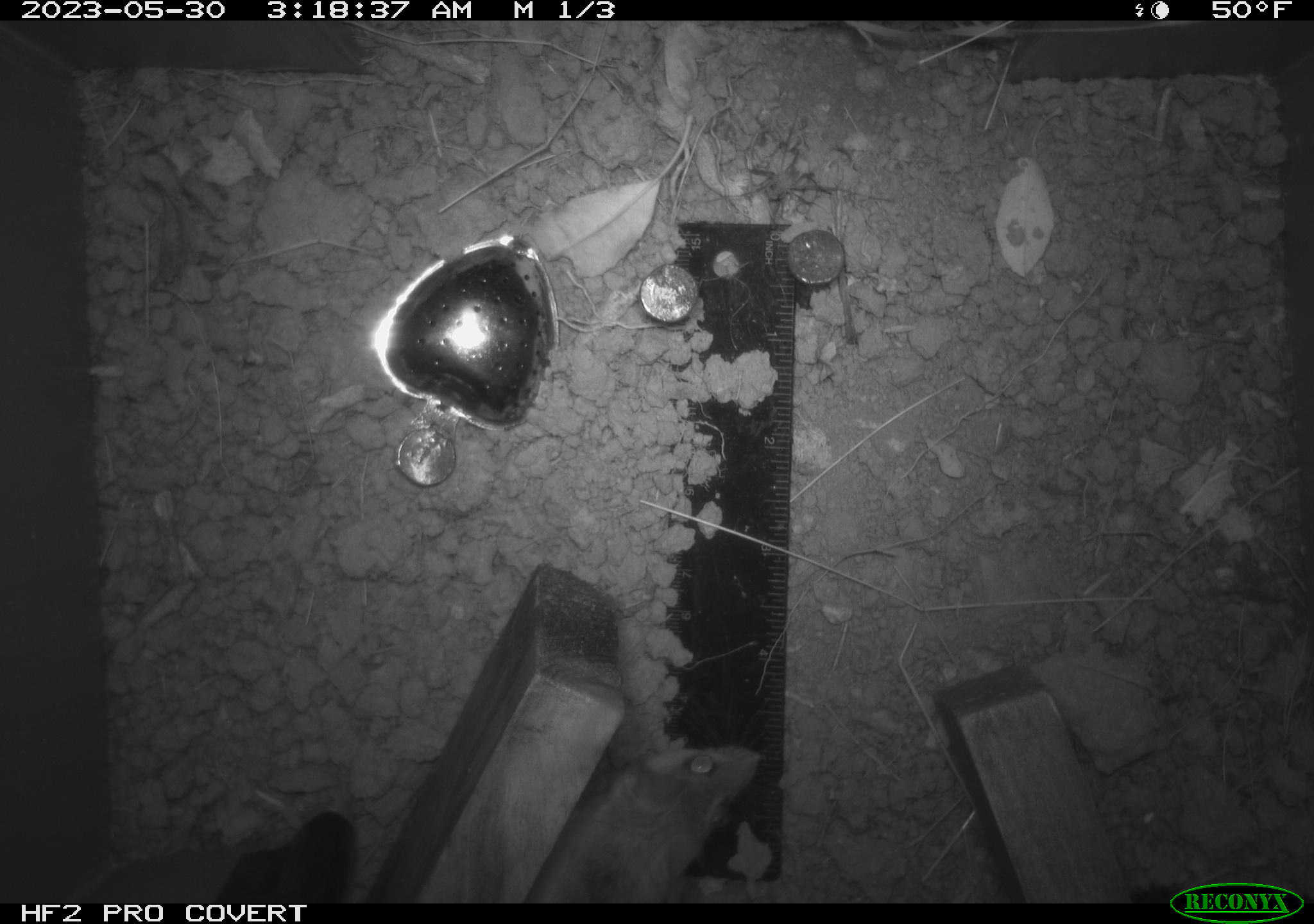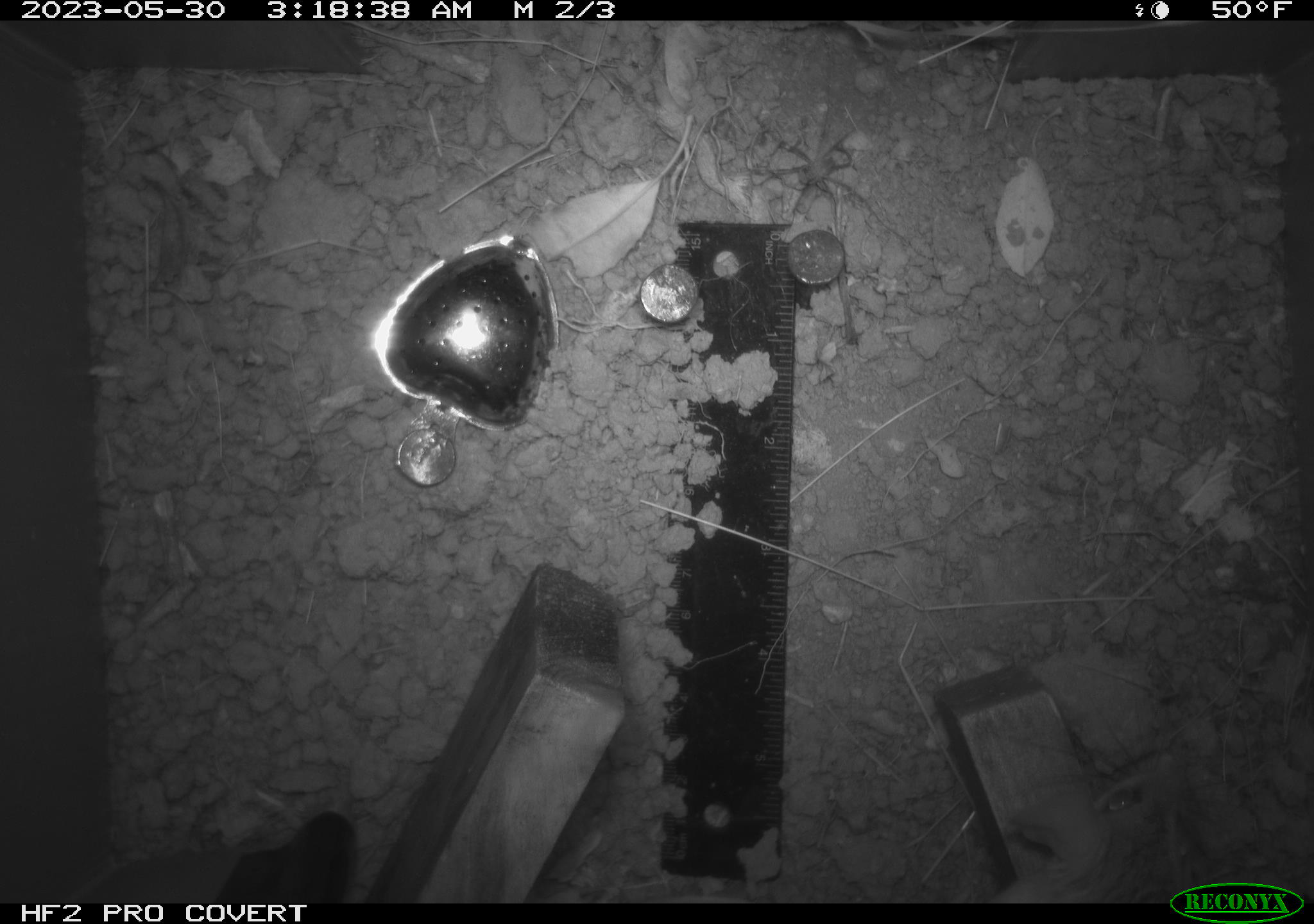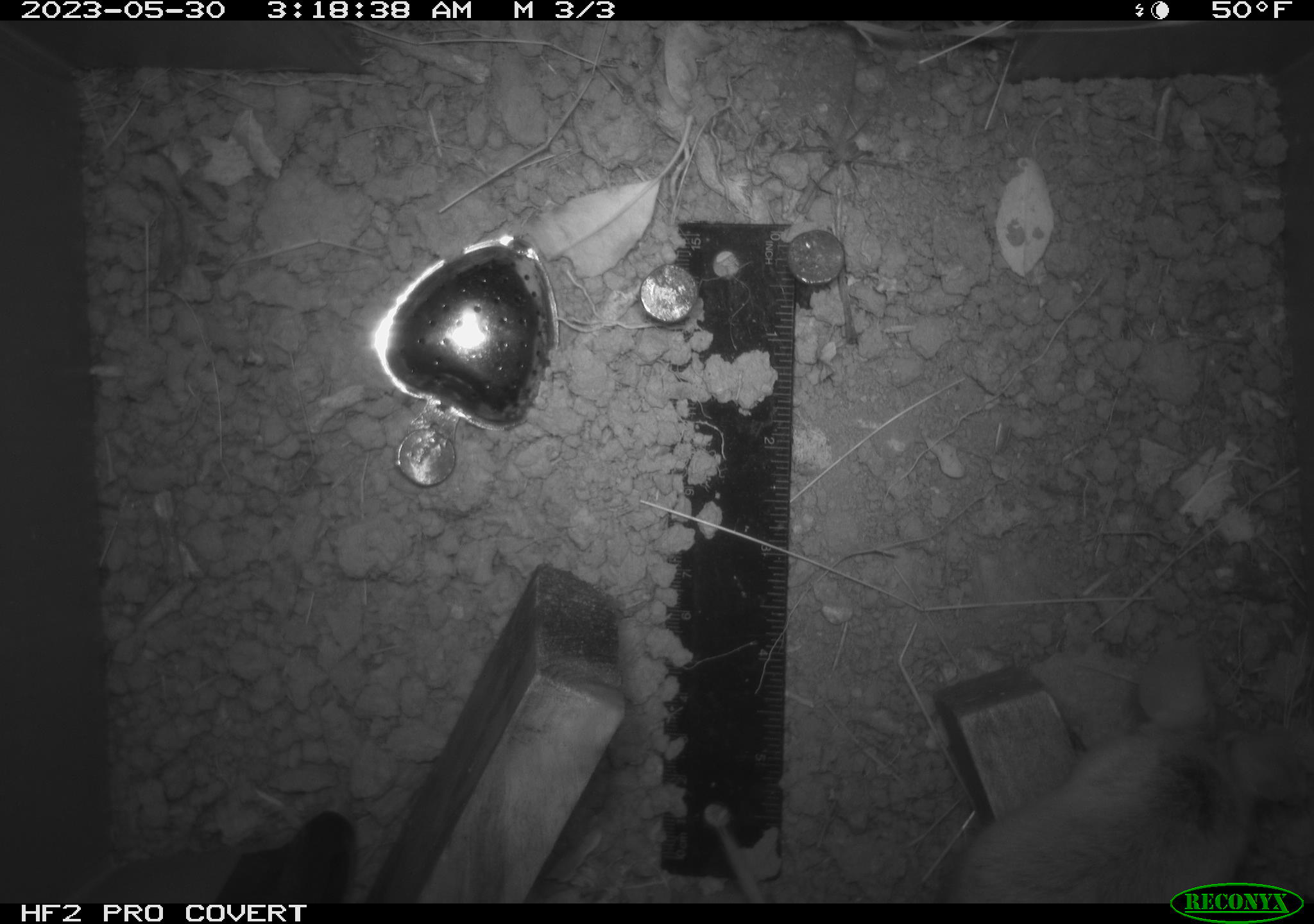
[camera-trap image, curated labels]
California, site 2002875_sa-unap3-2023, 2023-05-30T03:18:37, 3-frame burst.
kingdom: Animalia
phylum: Chordata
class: Mammalia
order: Rodentia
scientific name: Rodentia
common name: mouse species